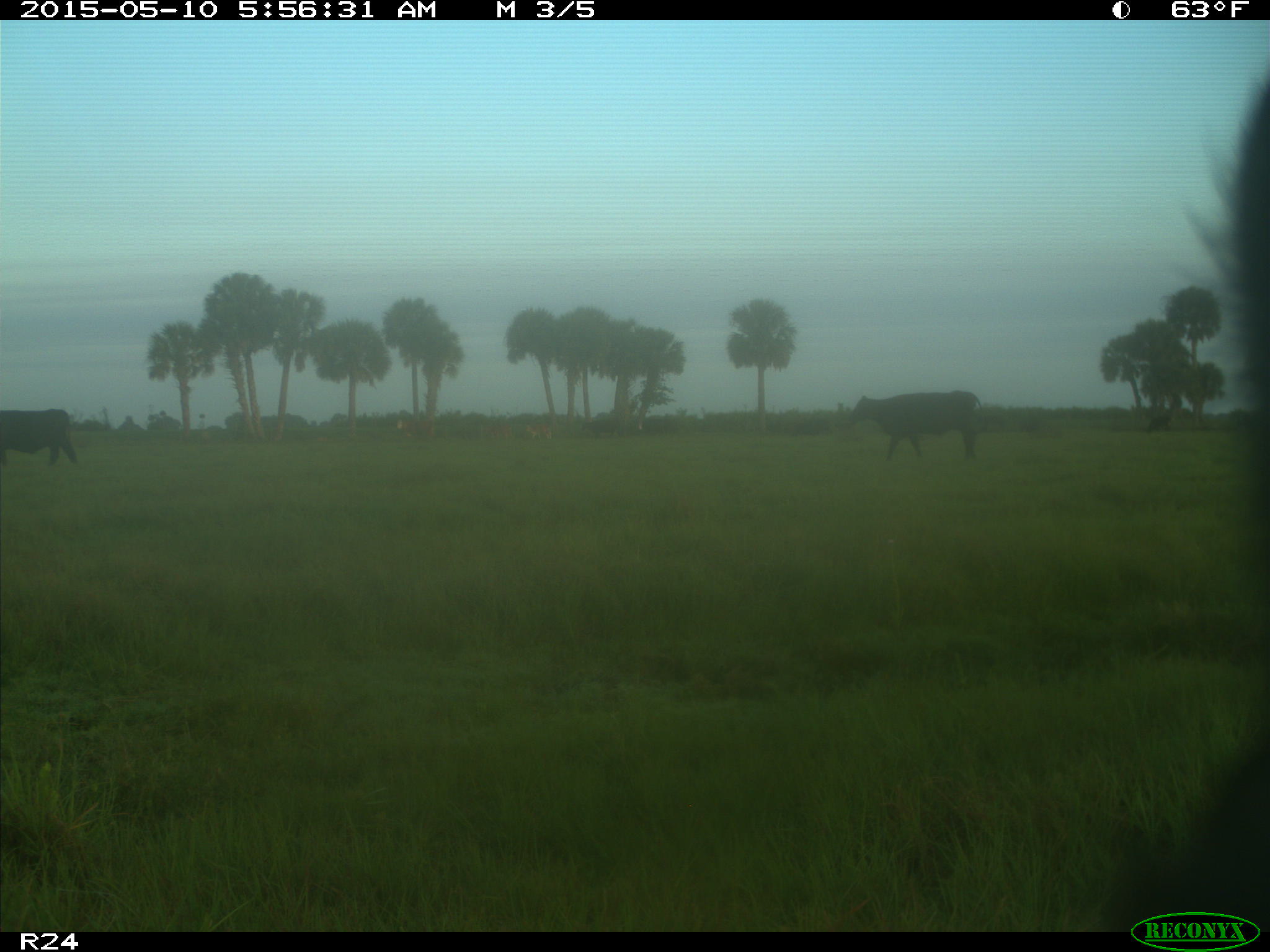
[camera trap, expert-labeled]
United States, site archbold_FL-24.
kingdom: Animalia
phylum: Chordata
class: Mammalia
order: Artiodactyla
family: Bovidae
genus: Bos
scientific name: Bos taurus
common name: domestic cow